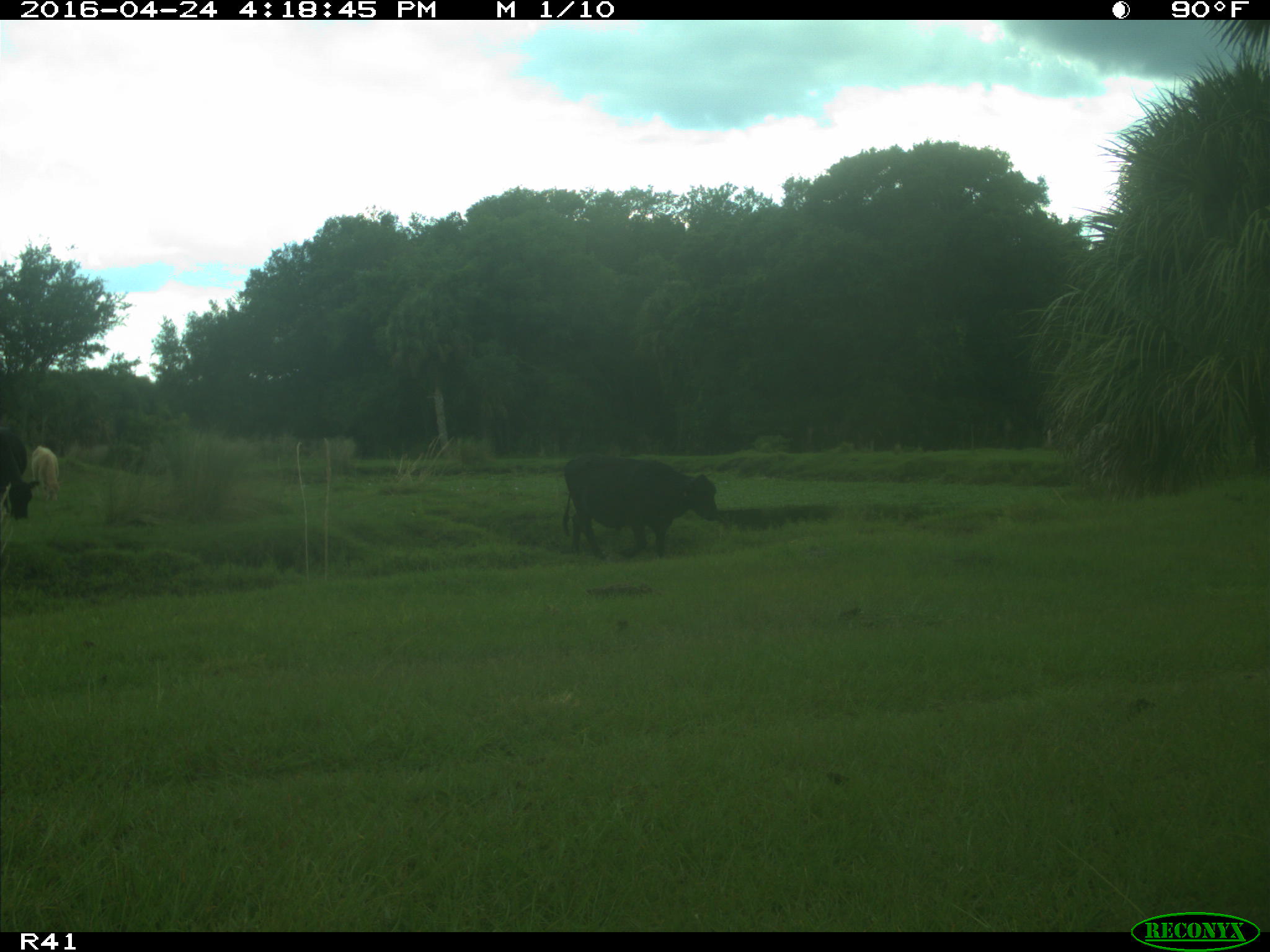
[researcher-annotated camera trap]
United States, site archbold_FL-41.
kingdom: Animalia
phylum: Chordata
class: Mammalia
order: Artiodactyla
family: Bovidae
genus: Bos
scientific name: Bos taurus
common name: domestic cow